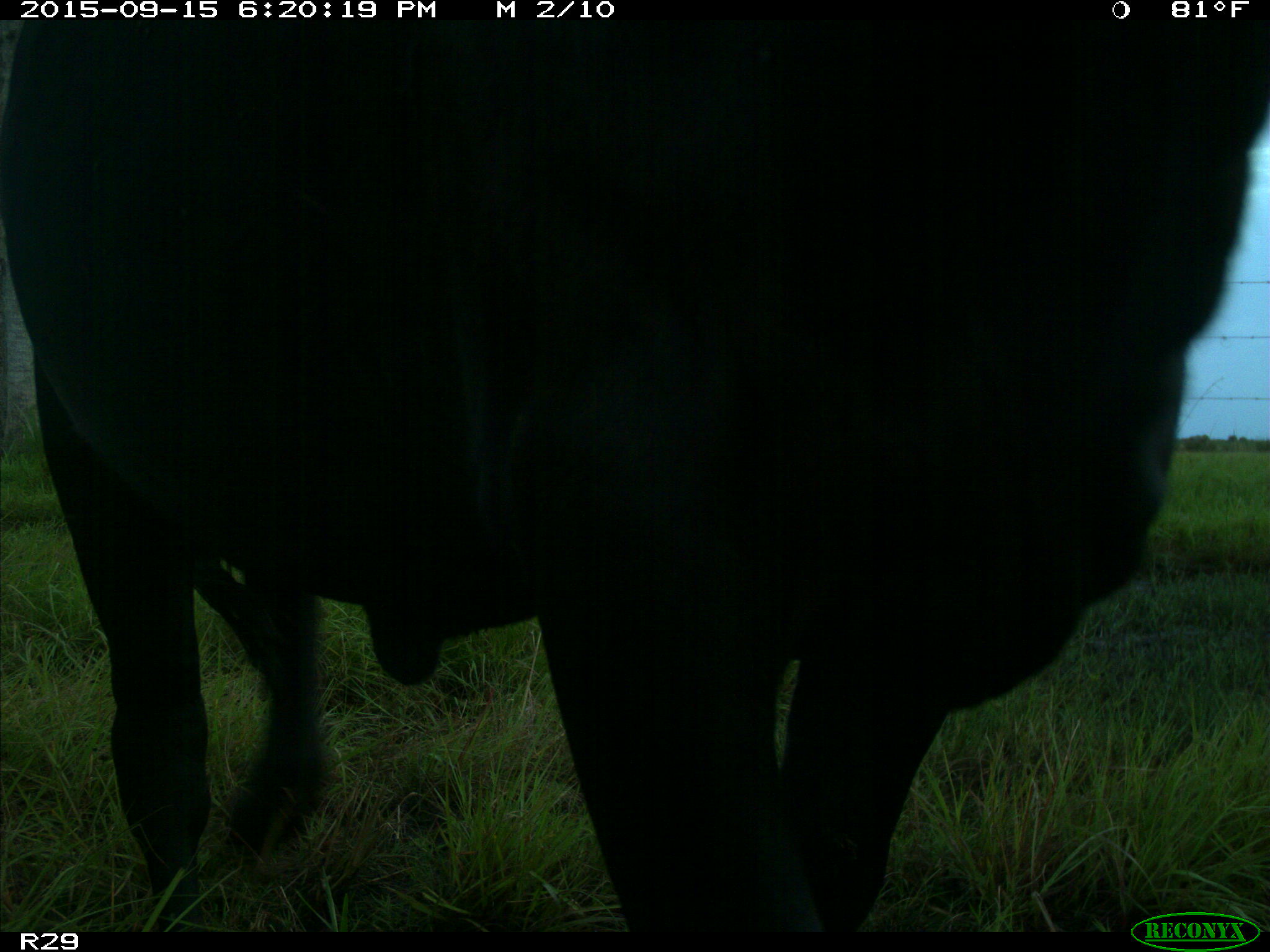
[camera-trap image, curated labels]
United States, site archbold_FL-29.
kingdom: Animalia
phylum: Chordata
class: Mammalia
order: Artiodactyla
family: Bovidae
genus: Bos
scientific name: Bos taurus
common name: domestic cow